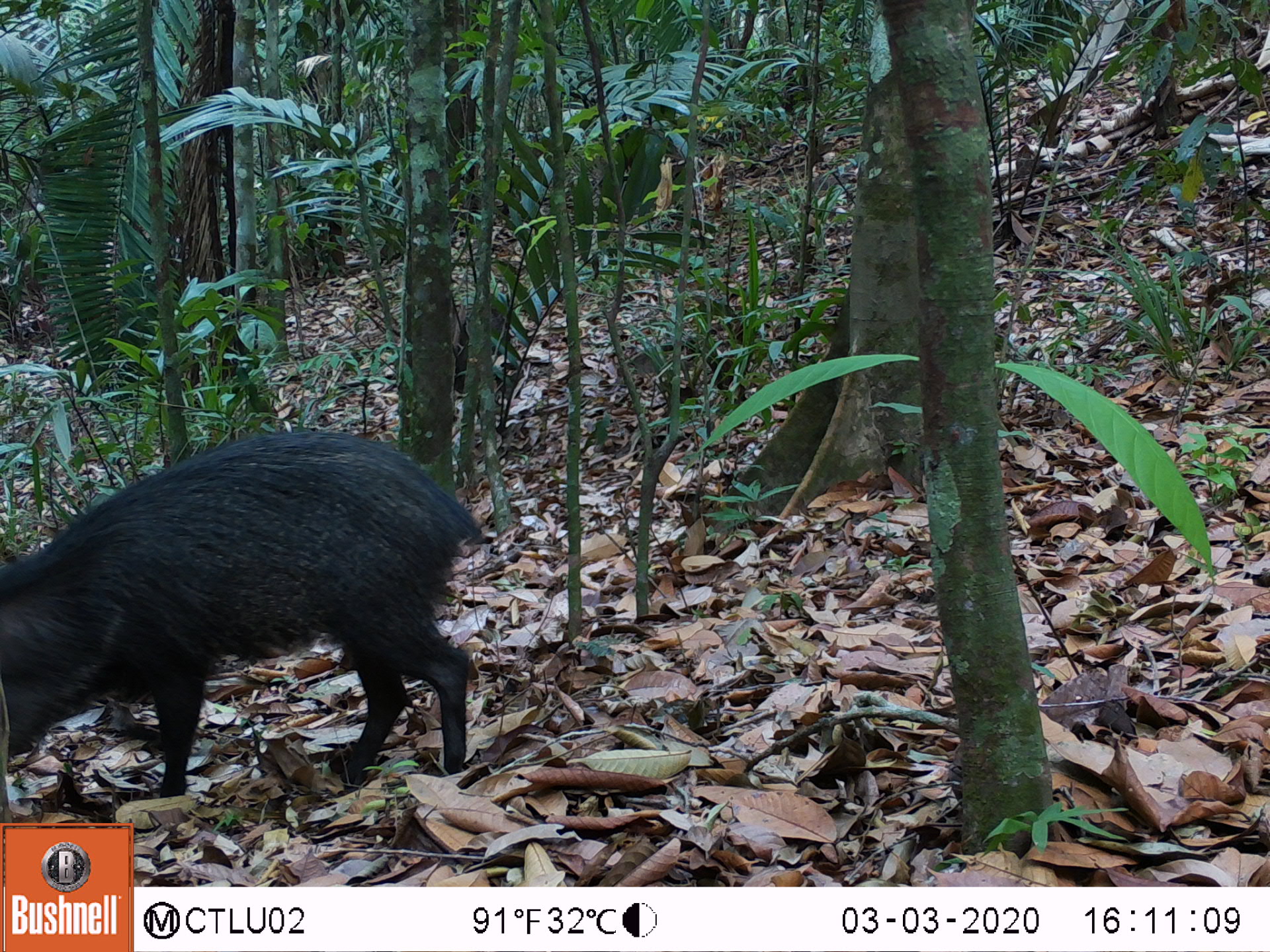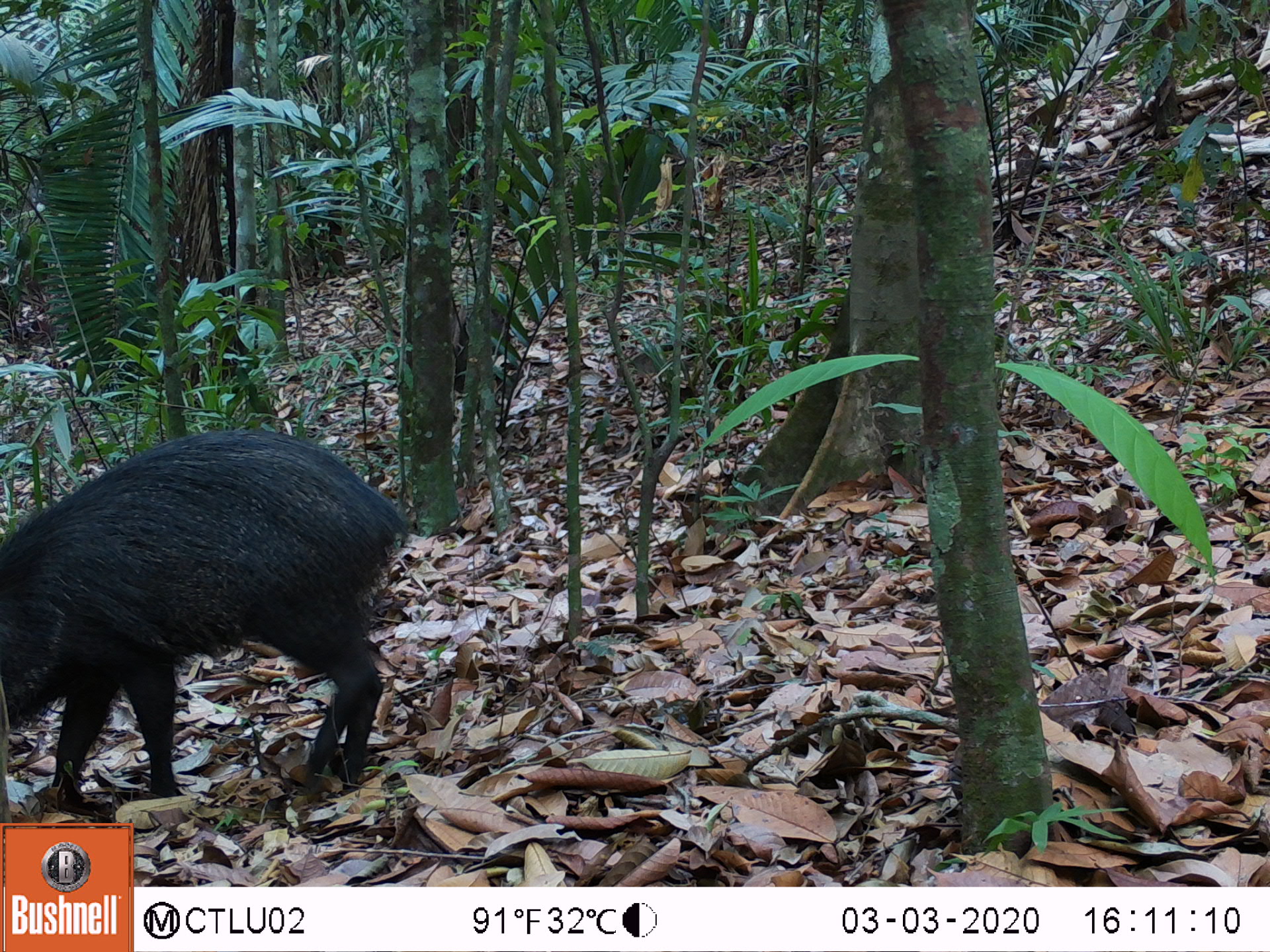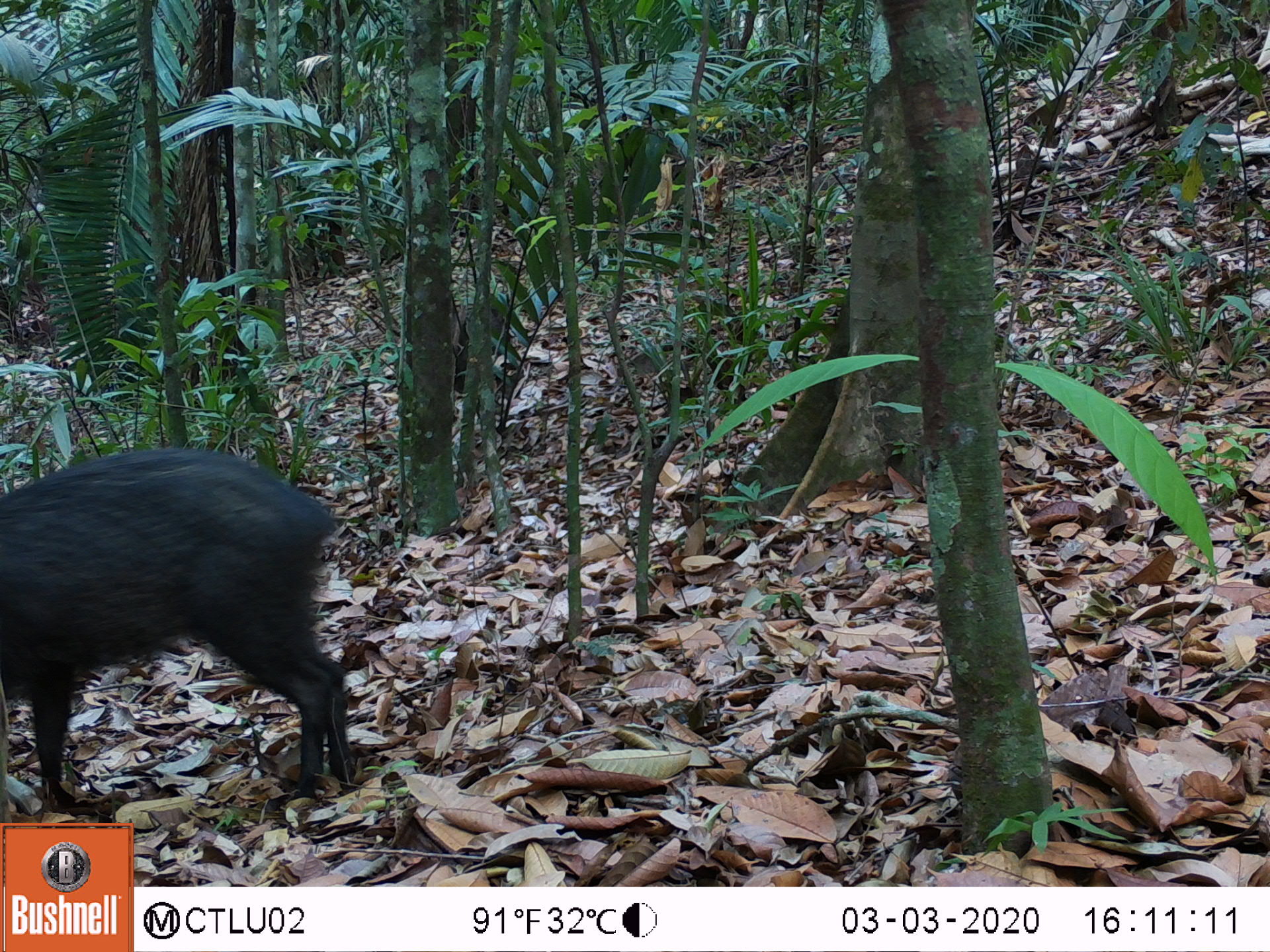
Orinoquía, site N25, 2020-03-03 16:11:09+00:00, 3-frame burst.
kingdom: Animalia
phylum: Chordata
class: Mammalia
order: Artiodactyla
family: Tayassuidae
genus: Pecari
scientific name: Pecari tajacu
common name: collared peccary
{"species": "collared peccary (Pecari tajacu)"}